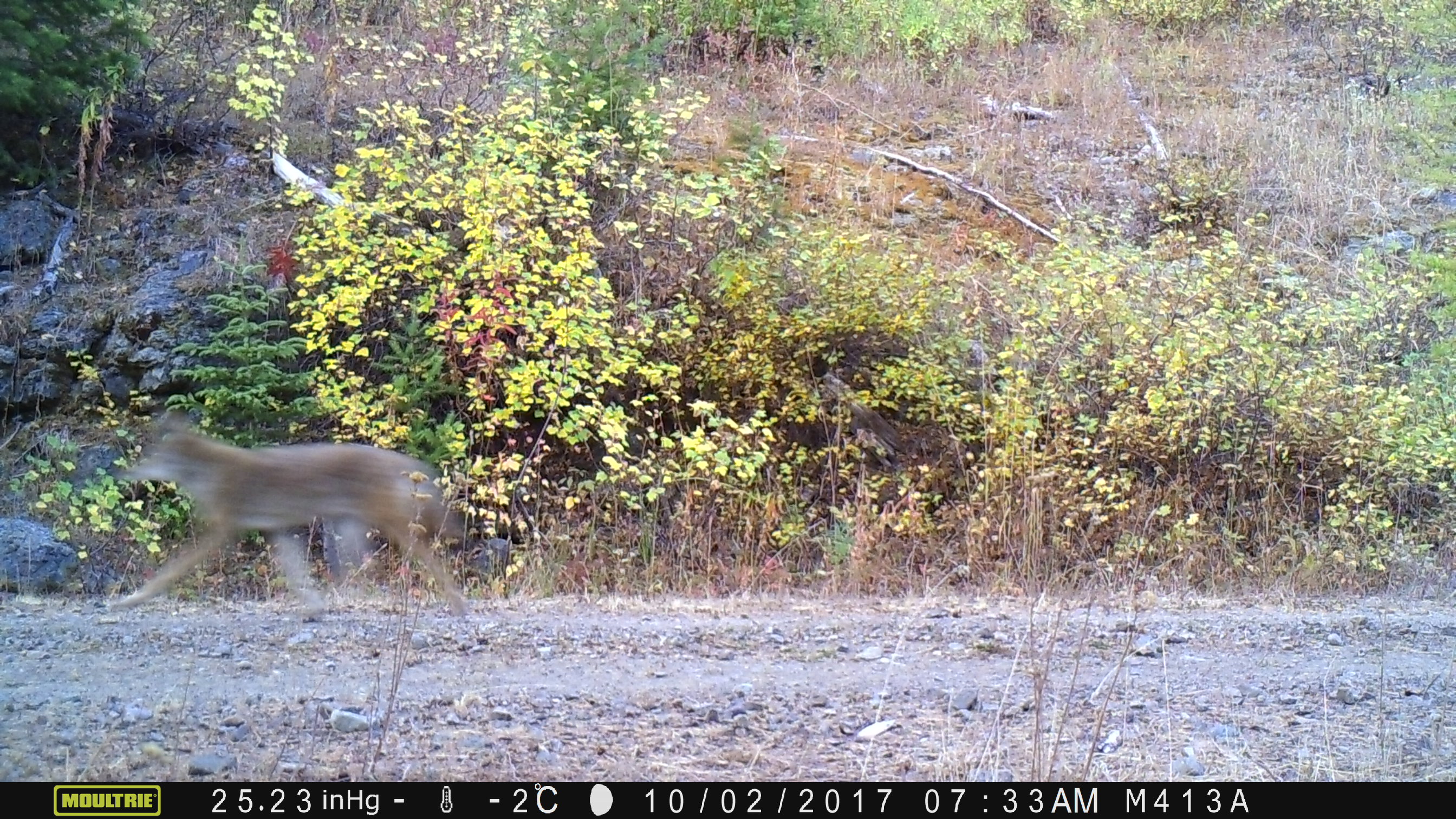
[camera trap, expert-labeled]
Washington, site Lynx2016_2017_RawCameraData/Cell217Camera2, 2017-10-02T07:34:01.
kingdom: Animalia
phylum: Chordata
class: Mammalia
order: Carnivora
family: Canidae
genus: Canis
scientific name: Canis latrans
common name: coyote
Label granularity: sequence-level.